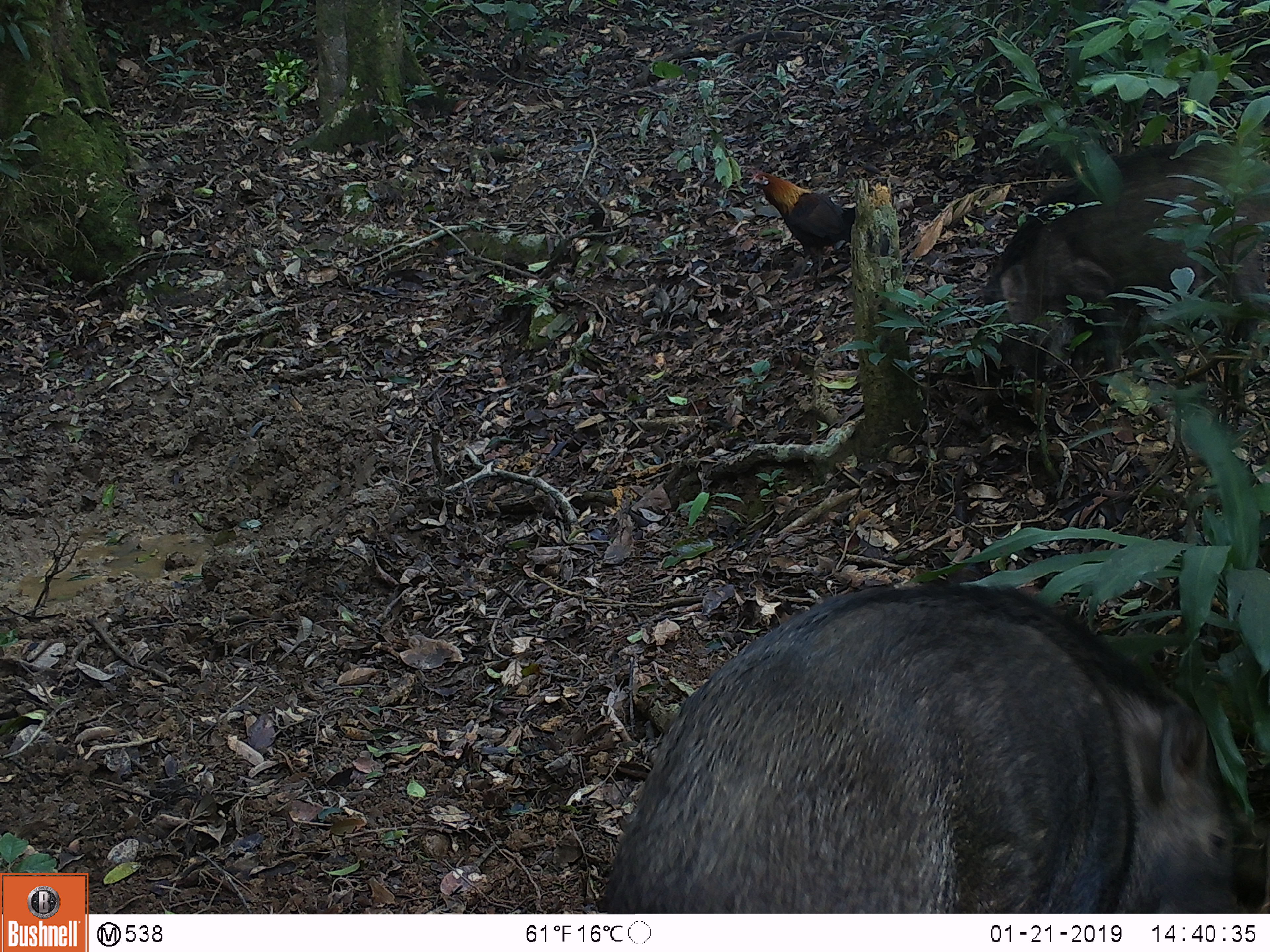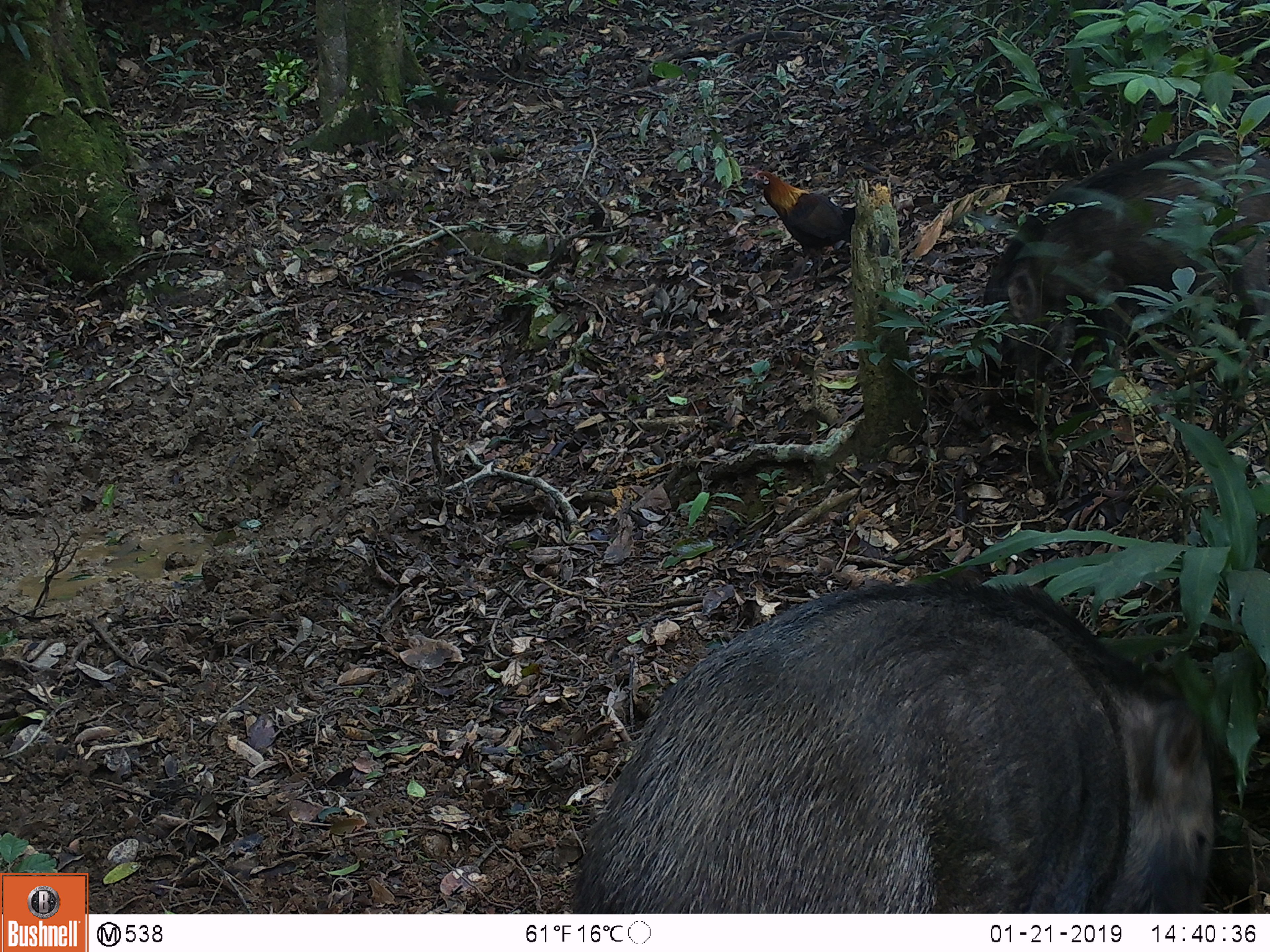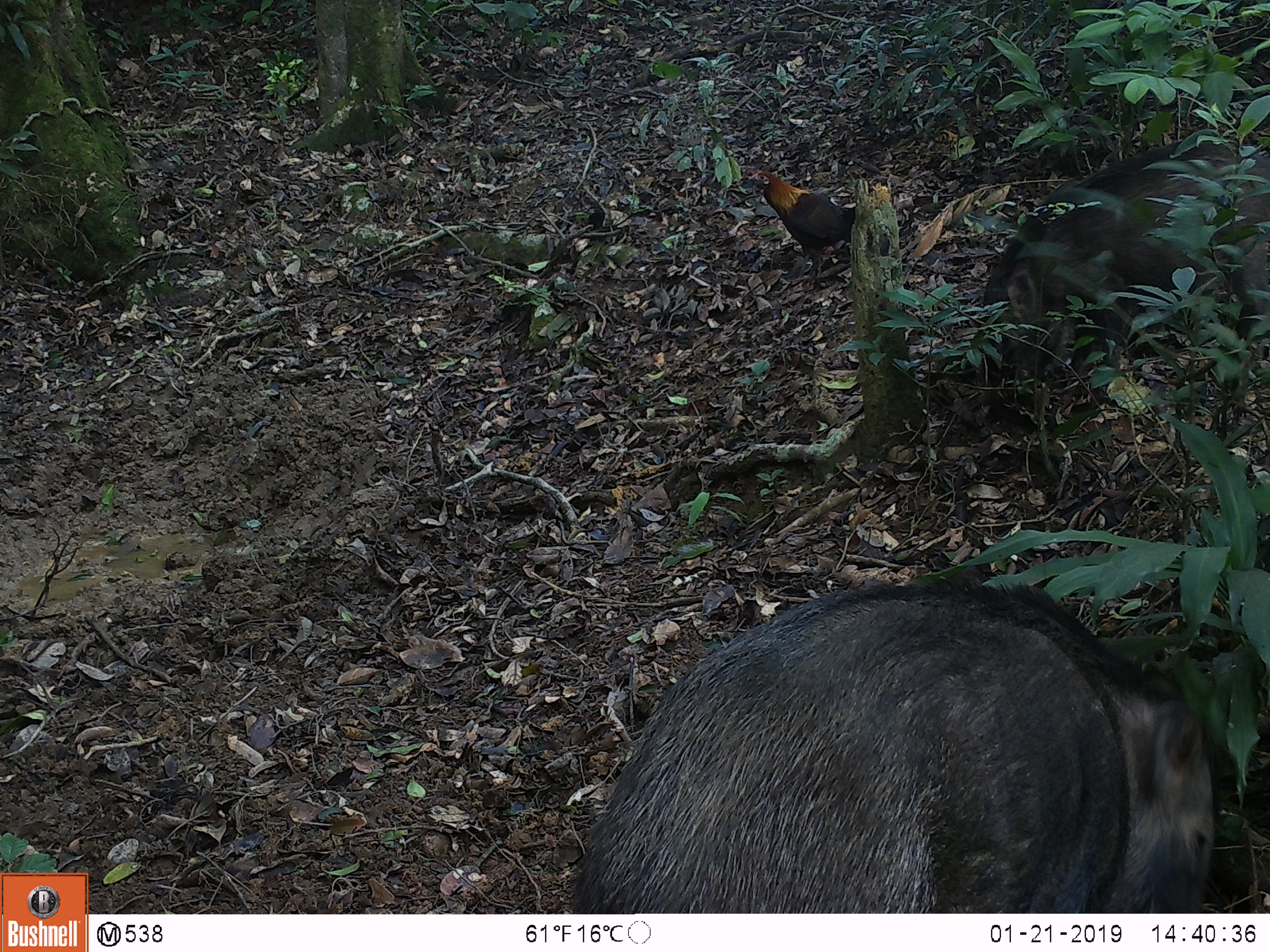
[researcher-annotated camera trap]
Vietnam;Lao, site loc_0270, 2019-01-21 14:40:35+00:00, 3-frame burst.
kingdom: Animalia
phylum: Chordata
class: Mammalia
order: Artiodactyla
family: Suidae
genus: Sus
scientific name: Sus scrofa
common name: eurasian wild pig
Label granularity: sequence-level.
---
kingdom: Animalia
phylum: Chordata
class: Aves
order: Galliformes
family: Phasianidae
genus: Gallus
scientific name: Gallus gallus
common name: red junglefowl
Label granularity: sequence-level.